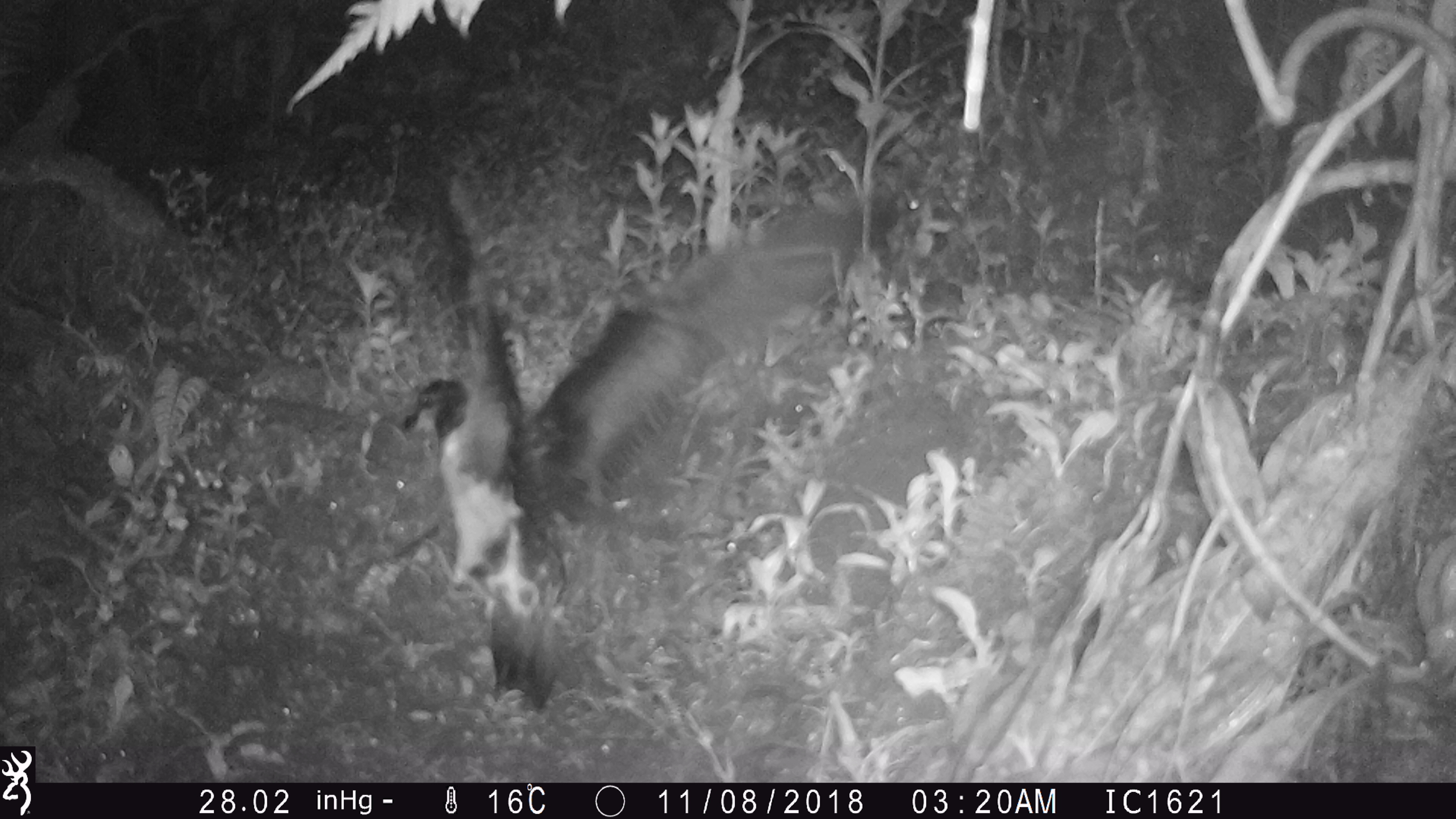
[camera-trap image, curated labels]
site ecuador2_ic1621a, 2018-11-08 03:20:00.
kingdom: Animalia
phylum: Chordata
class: Aves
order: Procellariiformes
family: Procellariidae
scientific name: Procellariidae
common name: petrel chick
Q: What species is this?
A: Petrel chick (Procellariidae).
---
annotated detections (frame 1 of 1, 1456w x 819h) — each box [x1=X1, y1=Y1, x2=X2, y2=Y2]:
petrel chick: [x1=379, y1=134, x2=921, y2=709]